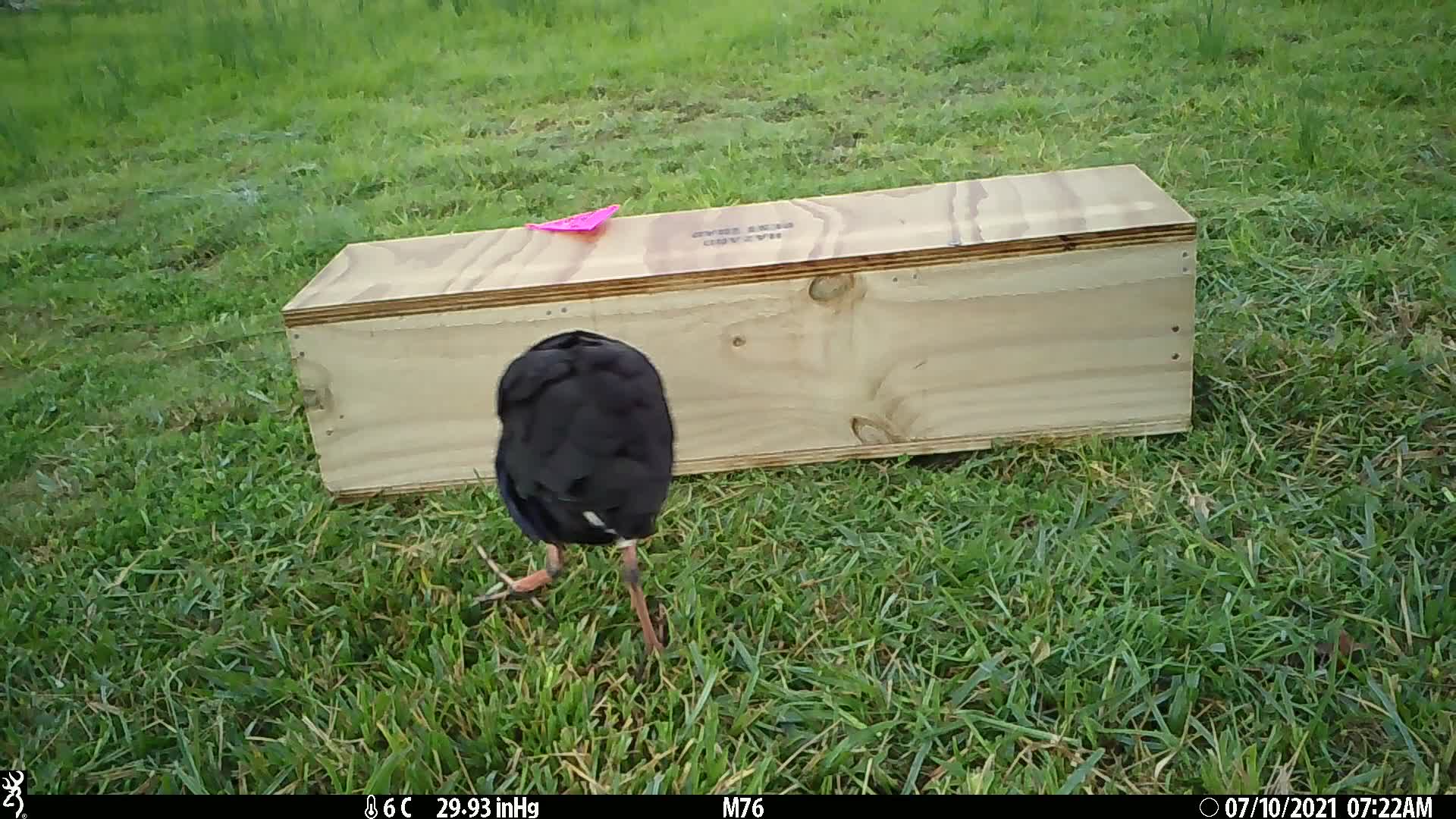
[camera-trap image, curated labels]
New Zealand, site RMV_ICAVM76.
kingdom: Animalia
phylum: Chordata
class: Aves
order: Gruiformes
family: Rallidae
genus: Porphyrio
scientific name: Porphyrio melanotus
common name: australasian swamphen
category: pukeko